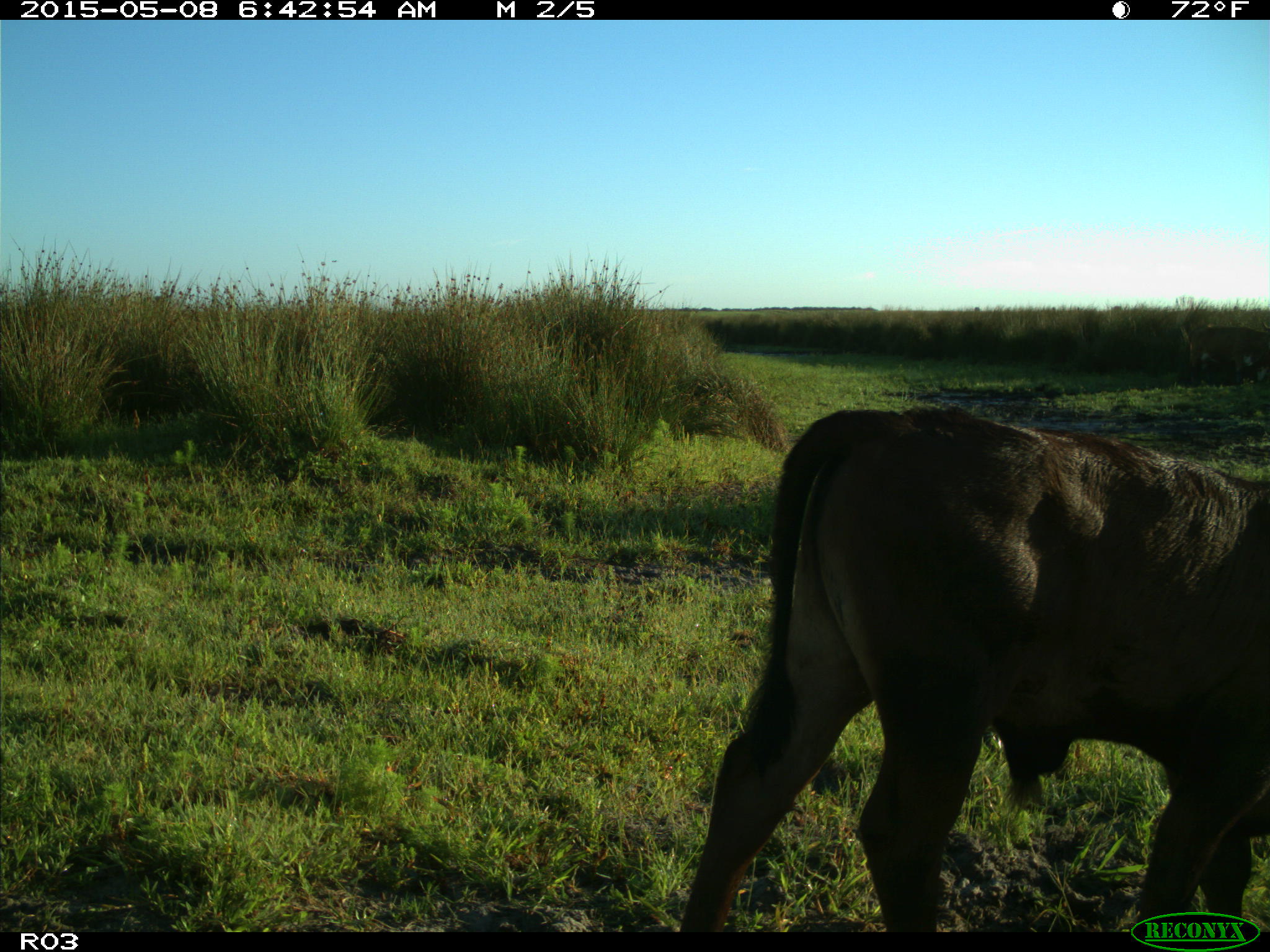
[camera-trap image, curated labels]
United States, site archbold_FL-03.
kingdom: Animalia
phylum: Chordata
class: Mammalia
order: Artiodactyla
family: Bovidae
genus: Bos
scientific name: Bos taurus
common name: domestic cow